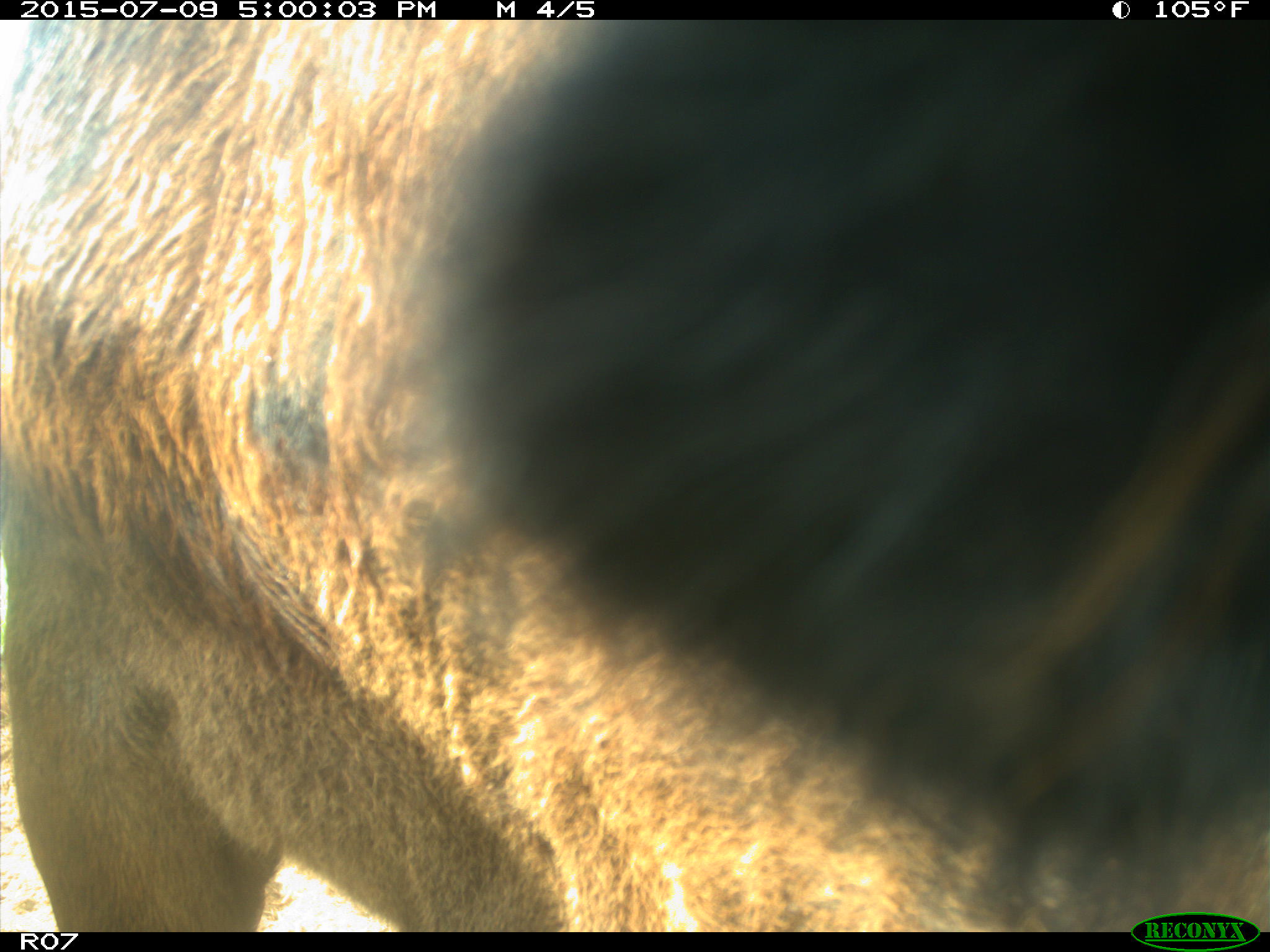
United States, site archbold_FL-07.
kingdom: Animalia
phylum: Chordata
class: Mammalia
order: Artiodactyla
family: Bovidae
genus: Bos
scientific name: Bos taurus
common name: domestic cow